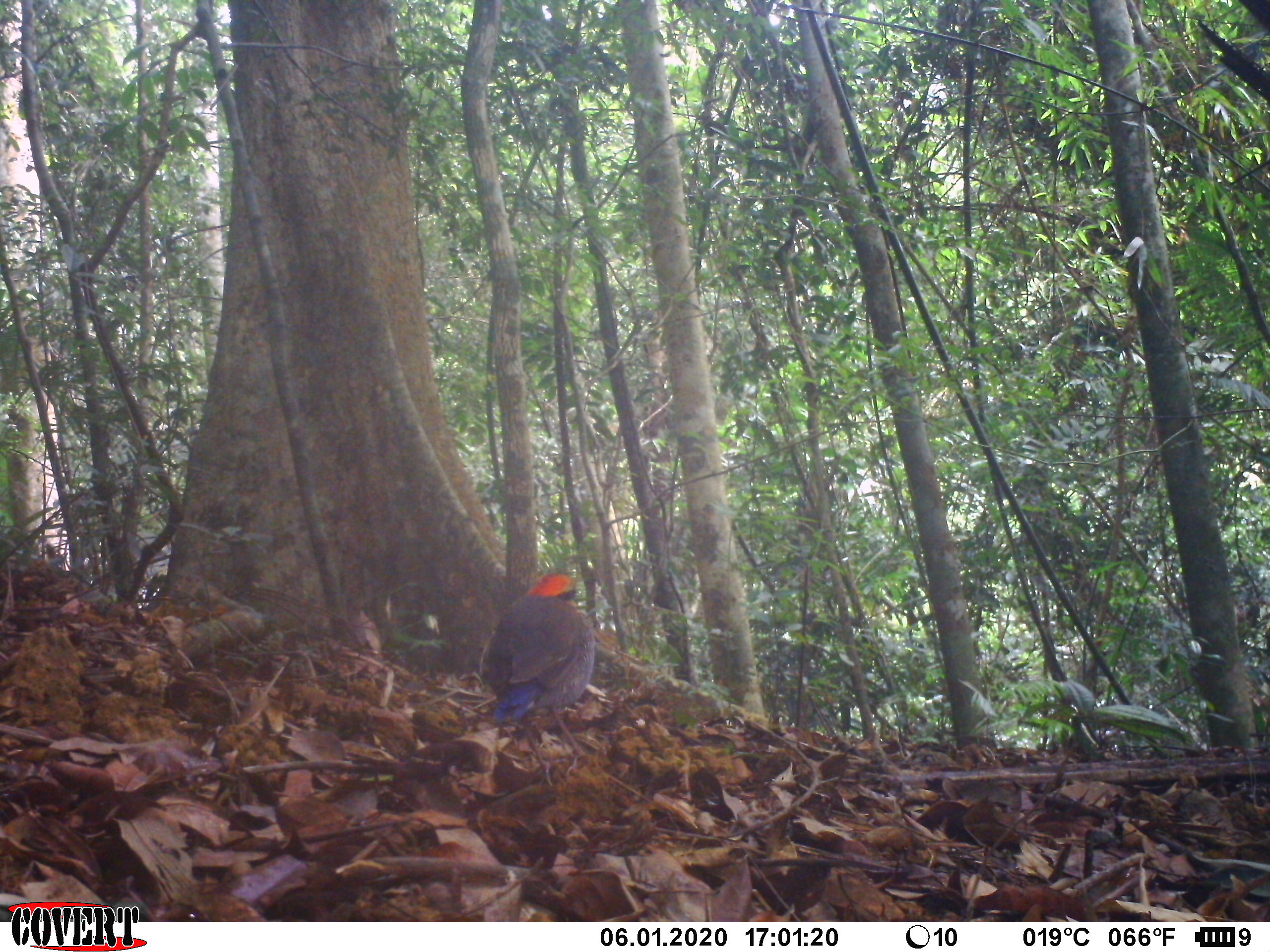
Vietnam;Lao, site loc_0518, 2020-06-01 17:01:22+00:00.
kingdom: Animalia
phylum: Chordata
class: Aves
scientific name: Aves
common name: bird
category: unidentified bird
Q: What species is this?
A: Unidentified bird (bird) (Aves).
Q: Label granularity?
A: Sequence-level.